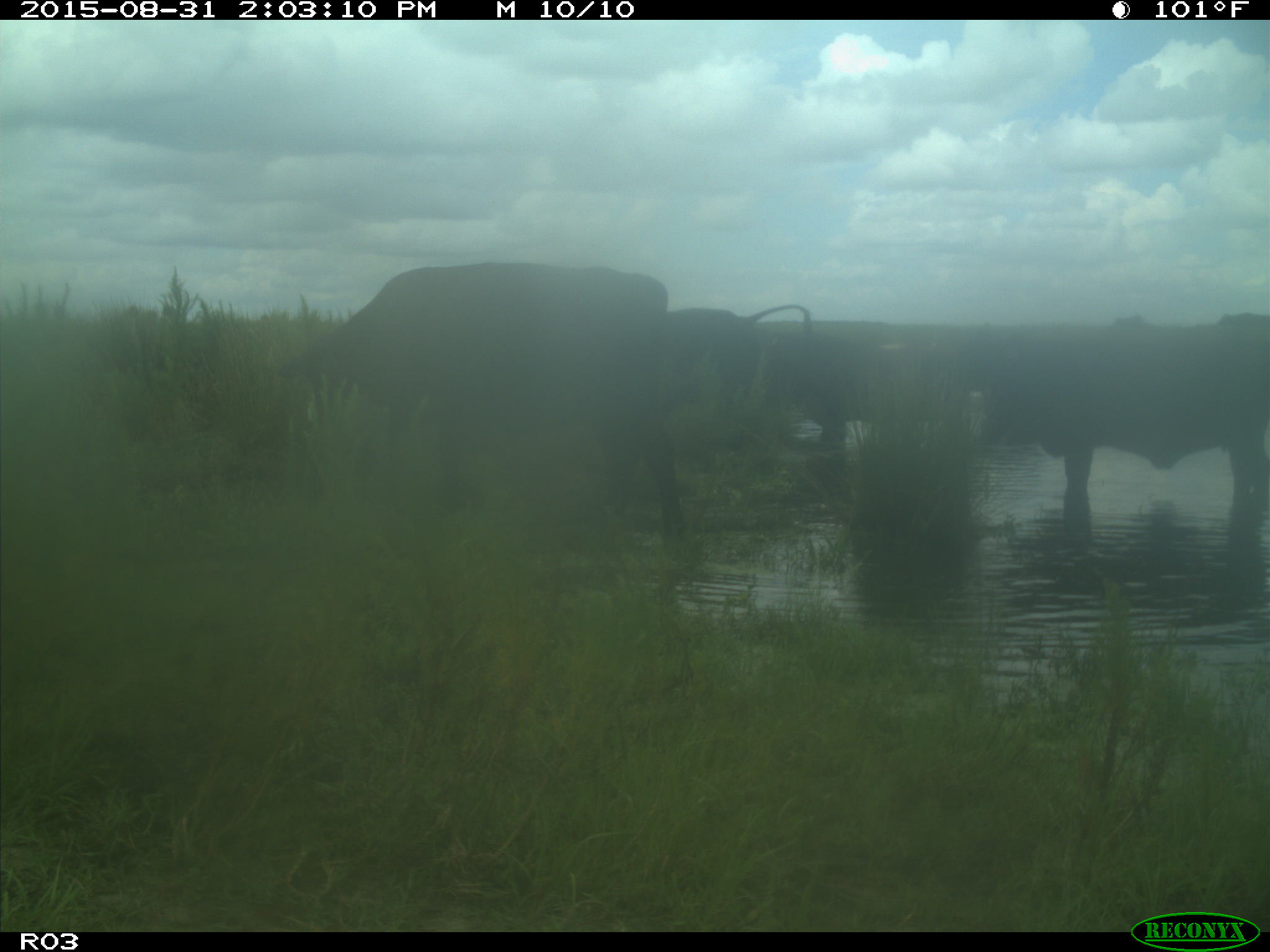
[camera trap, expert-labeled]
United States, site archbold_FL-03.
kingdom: Animalia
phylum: Chordata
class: Mammalia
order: Artiodactyla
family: Bovidae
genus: Bos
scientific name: Bos taurus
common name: domestic cow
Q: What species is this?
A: Bos taurus (domestic cow).